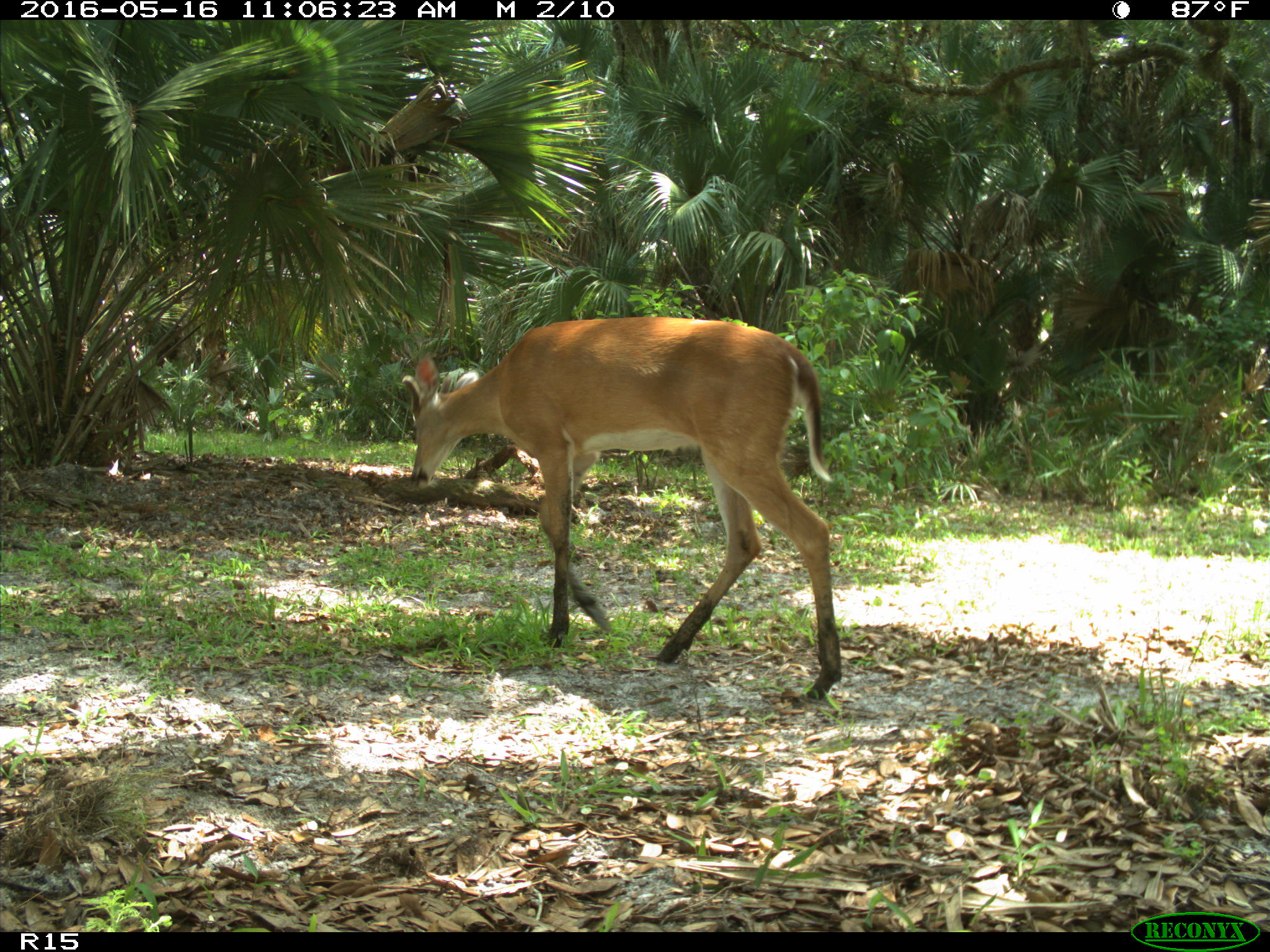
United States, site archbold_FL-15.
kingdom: Animalia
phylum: Chordata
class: Mammalia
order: Artiodactyla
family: Cervidae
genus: Odocoileus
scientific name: Odocoileus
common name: deer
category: unidentified deer